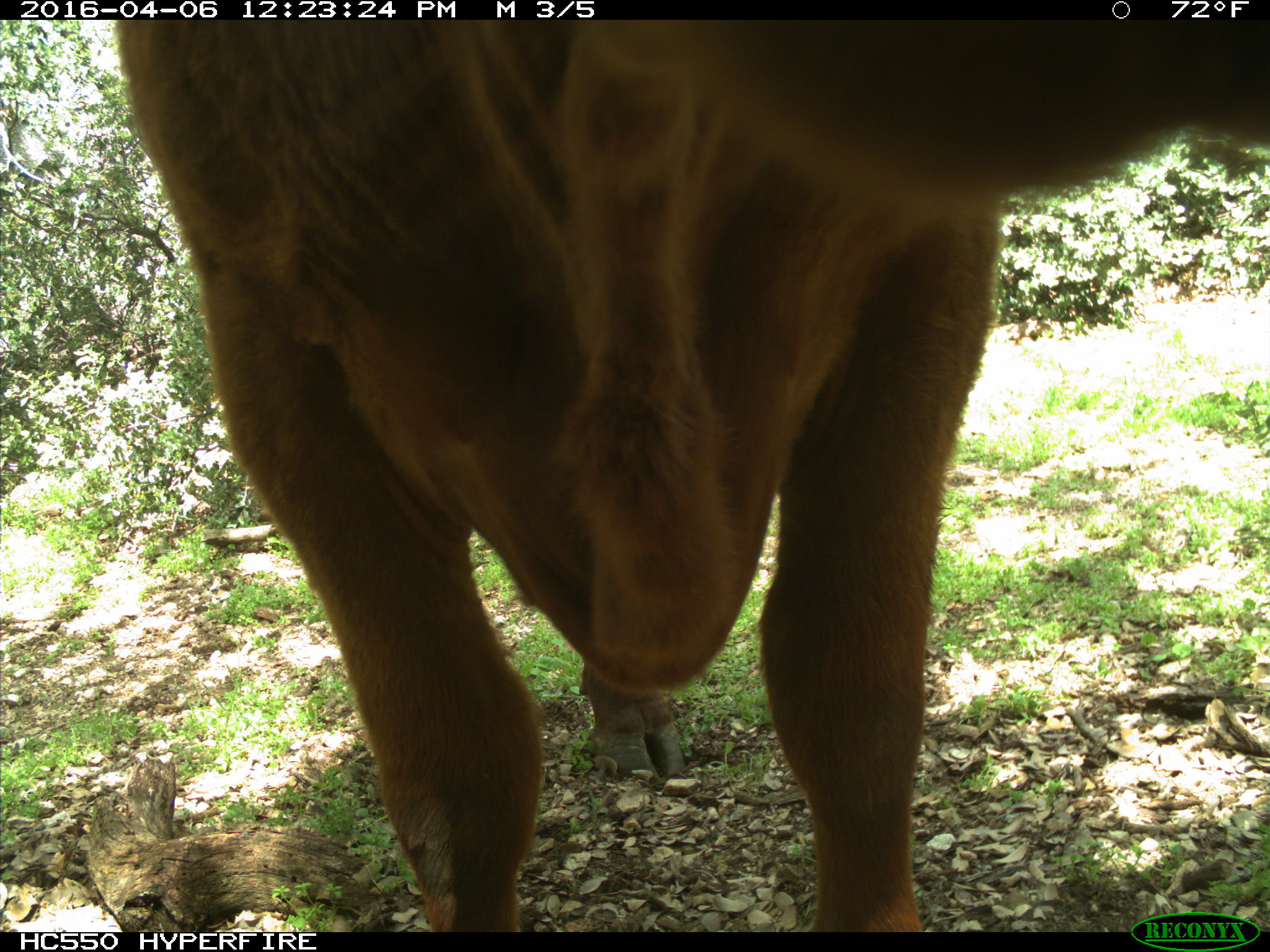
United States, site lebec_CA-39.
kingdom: Animalia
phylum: Chordata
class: Mammalia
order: Artiodactyla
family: Bovidae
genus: Bos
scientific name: Bos taurus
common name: domestic cow